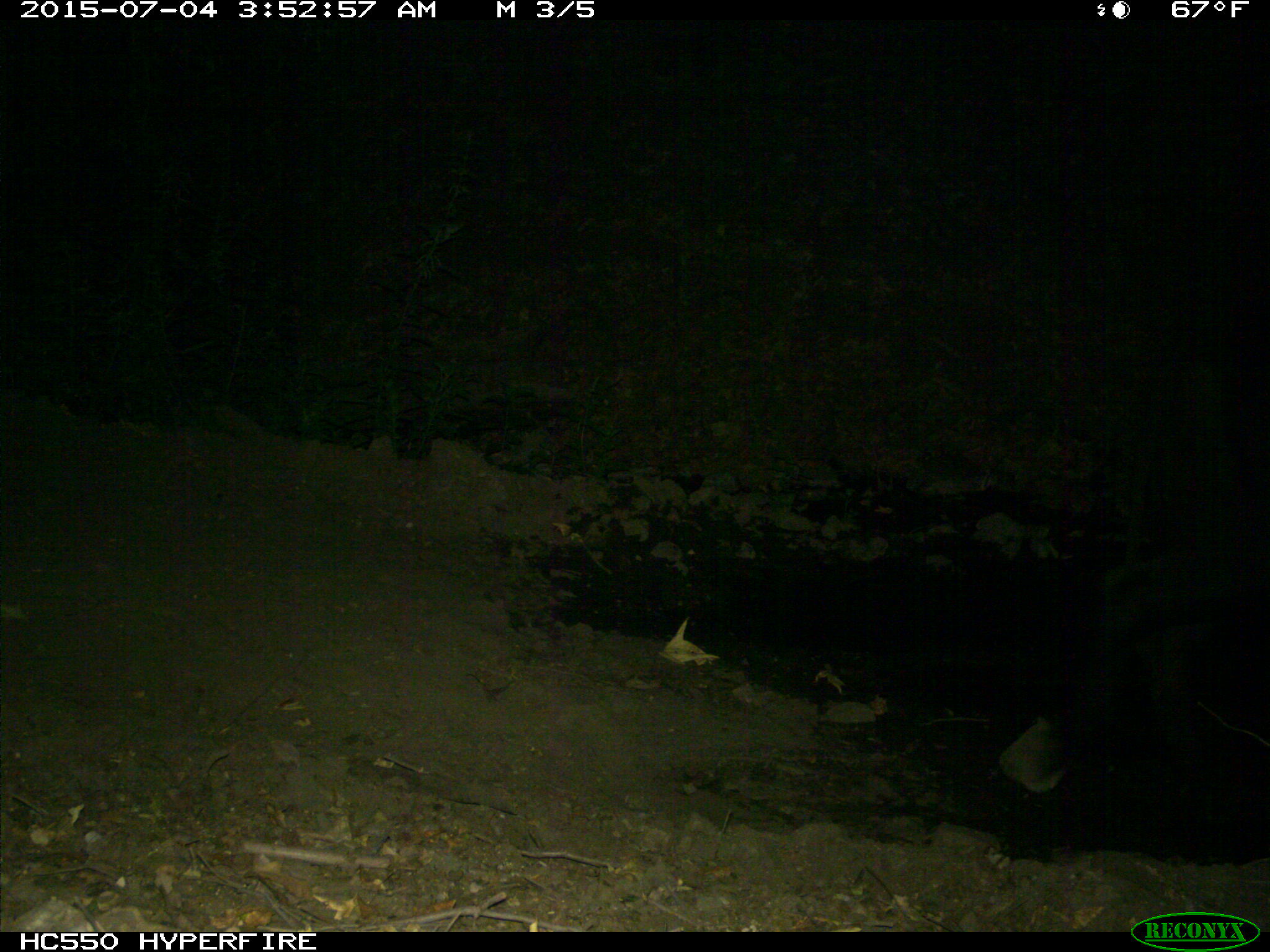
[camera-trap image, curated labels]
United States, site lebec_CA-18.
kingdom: Animalia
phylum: Chordata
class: Mammalia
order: Artiodactyla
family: Bovidae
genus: Bos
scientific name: Bos taurus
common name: domestic cow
Bos taurus (domestic cow).